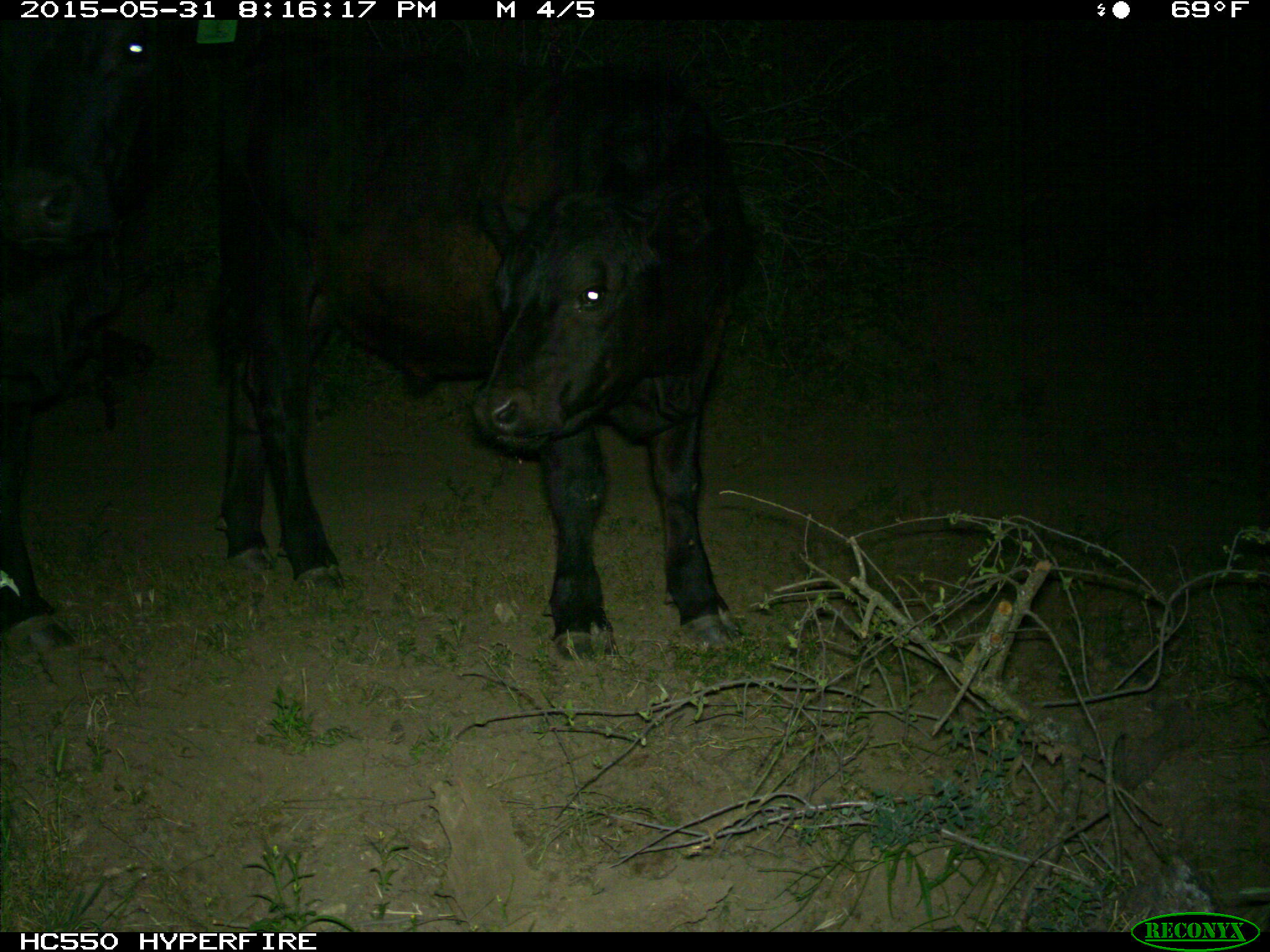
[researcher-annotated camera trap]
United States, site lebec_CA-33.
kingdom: Animalia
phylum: Chordata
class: Mammalia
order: Artiodactyla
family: Bovidae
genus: Bos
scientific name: Bos taurus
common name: domestic cow